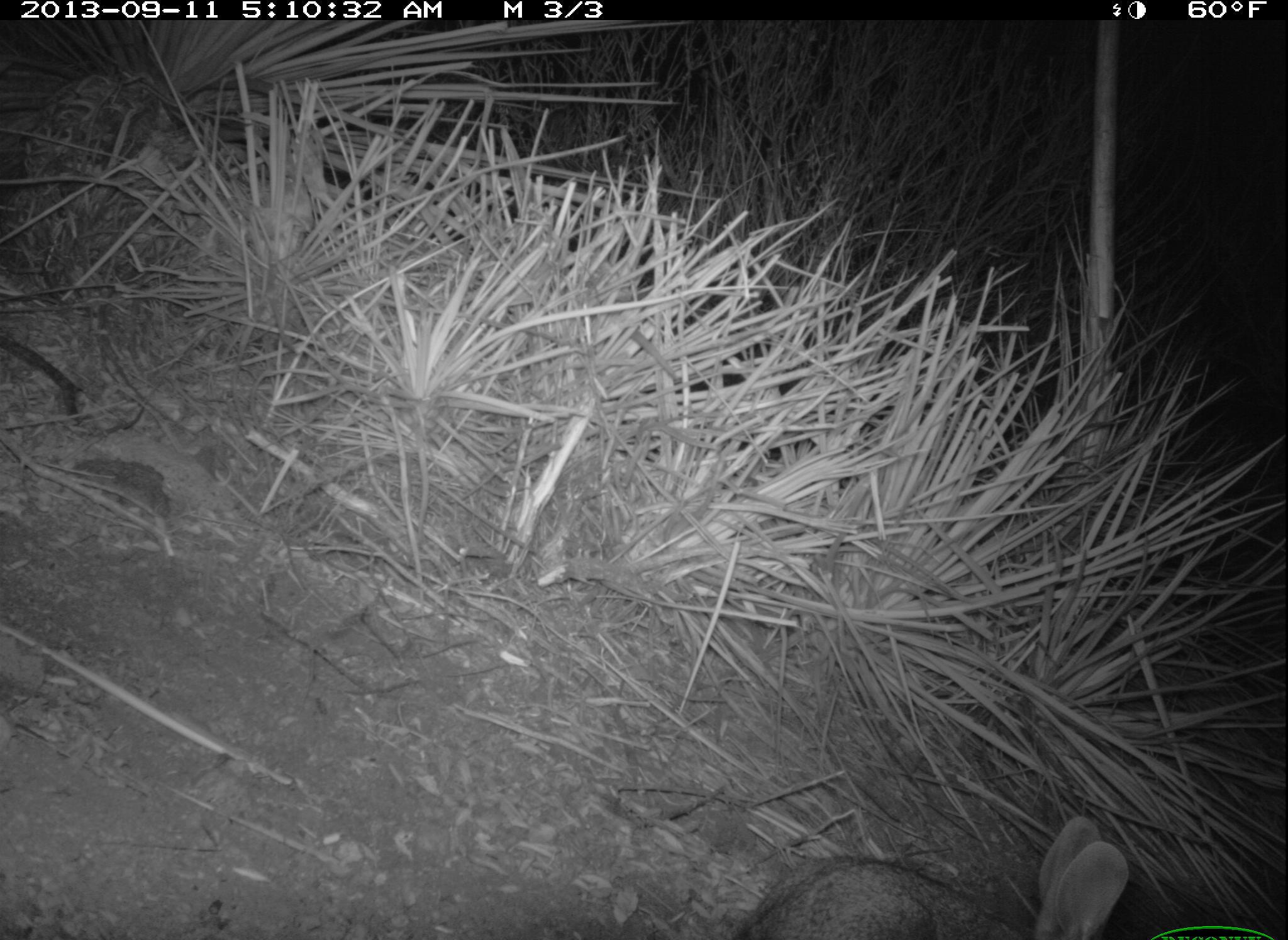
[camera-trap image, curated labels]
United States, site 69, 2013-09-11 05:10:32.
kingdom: Animalia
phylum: Chordata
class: Mammalia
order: Lagomorpha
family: Leporidae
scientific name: Leporidae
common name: rabbits and hares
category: rabbit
Rabbit (rabbits and hares) (Leporidae).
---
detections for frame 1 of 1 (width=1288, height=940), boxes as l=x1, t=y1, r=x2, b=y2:
rabbit: l=742, t=814, r=1134, b=940